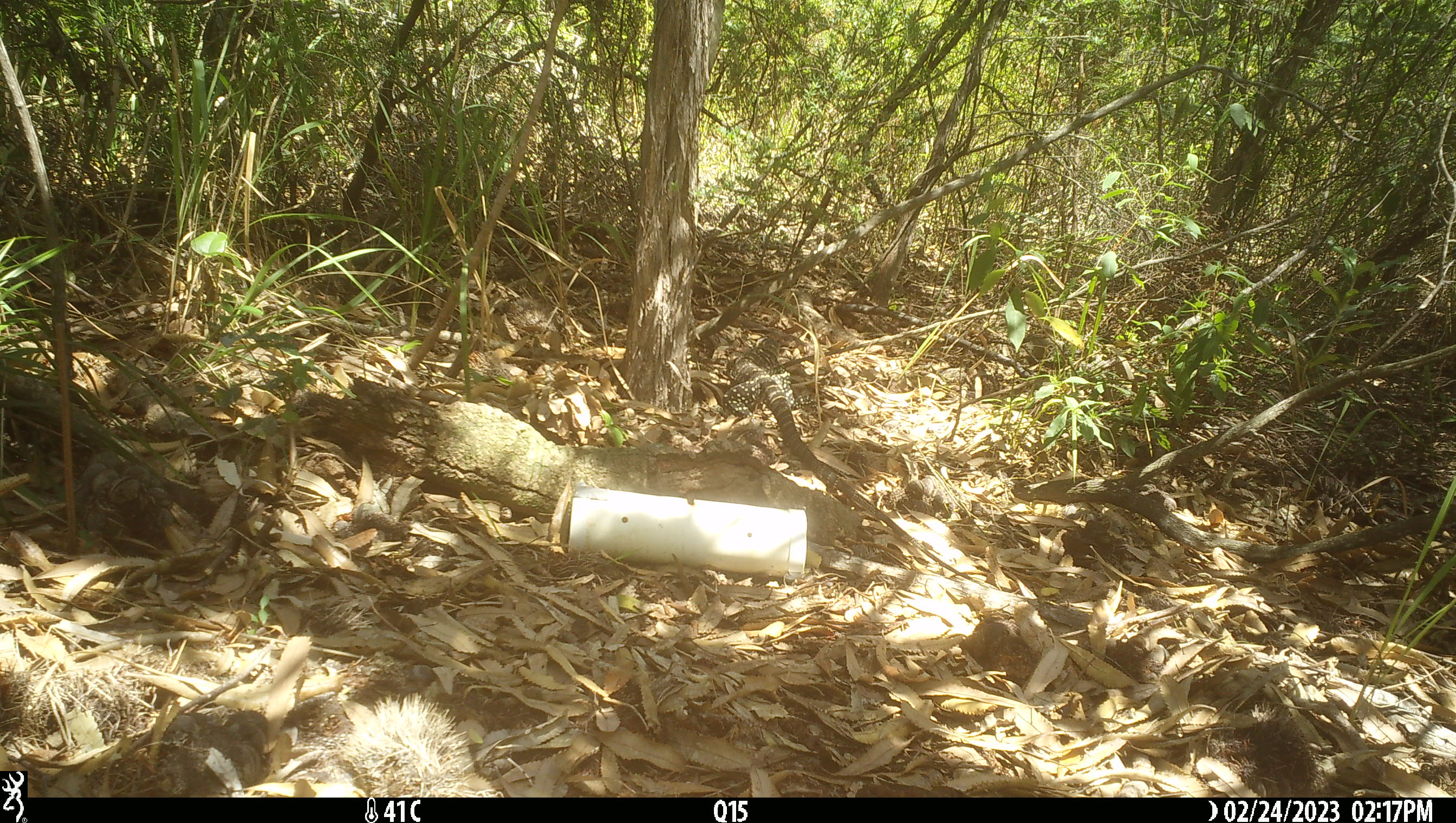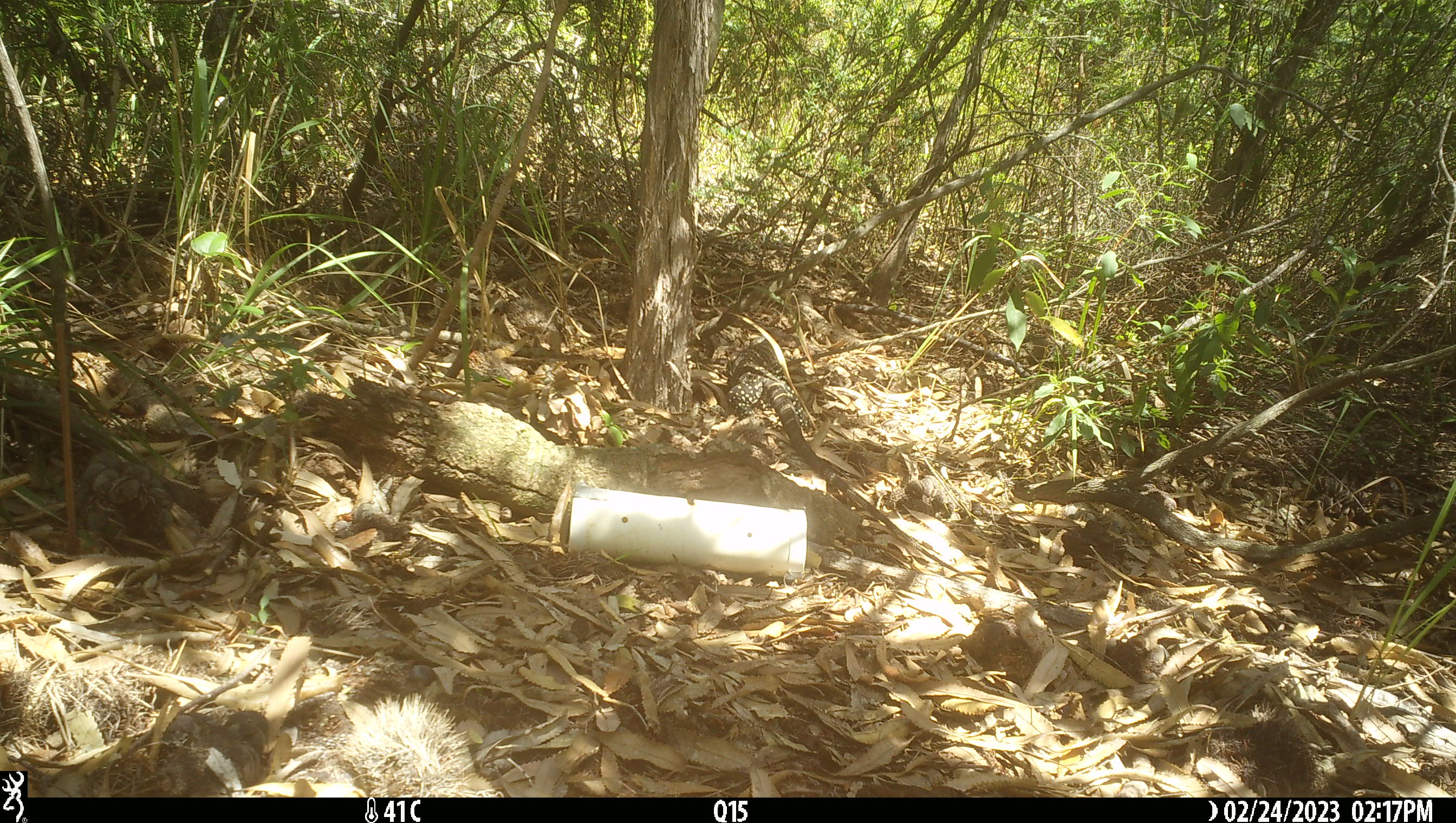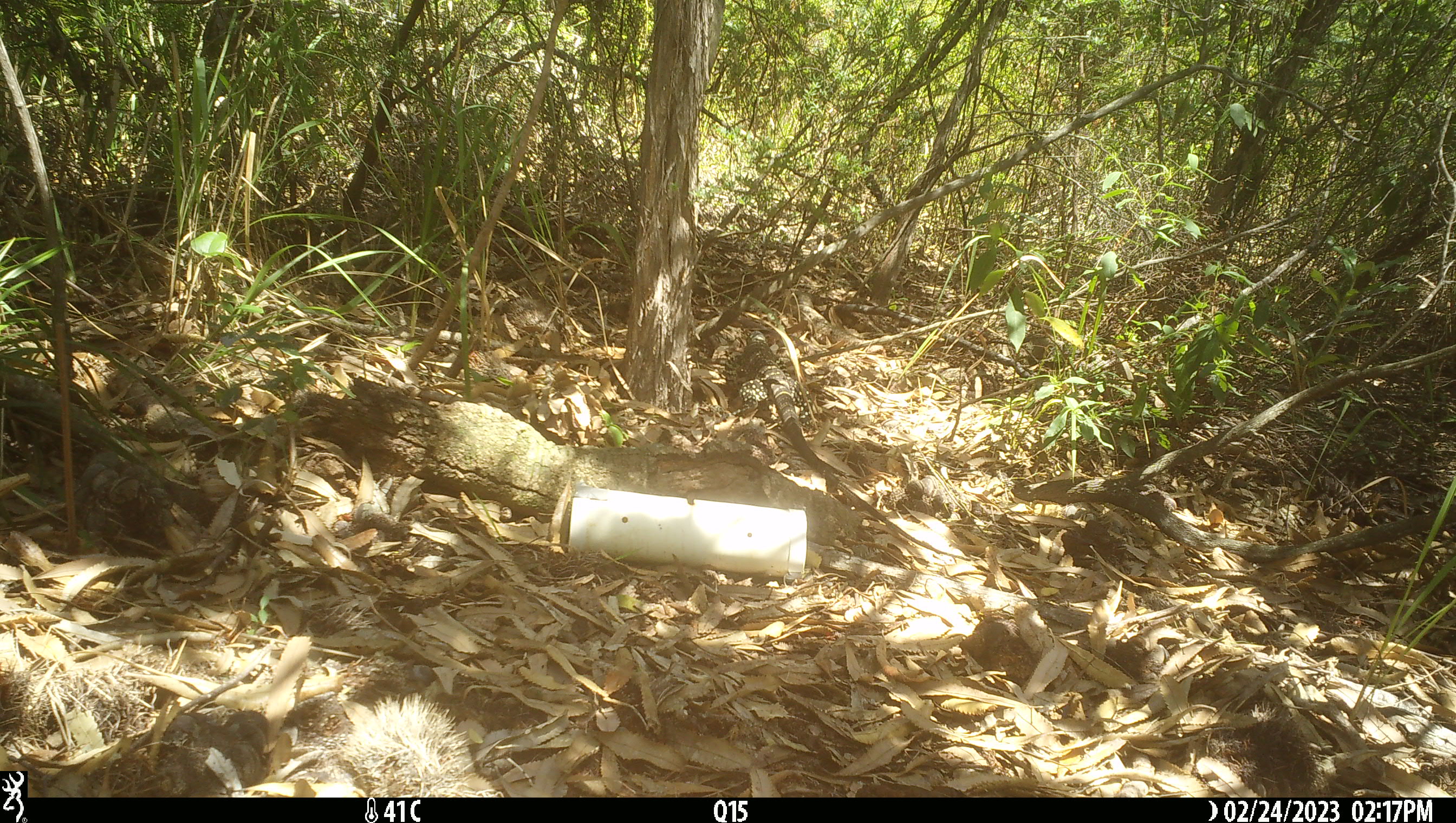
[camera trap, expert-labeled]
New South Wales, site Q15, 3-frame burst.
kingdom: Animalia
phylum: Chordata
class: Reptilia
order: Squamata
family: Varanidae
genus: Varanus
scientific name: Varanus varius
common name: lace monitor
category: goanna